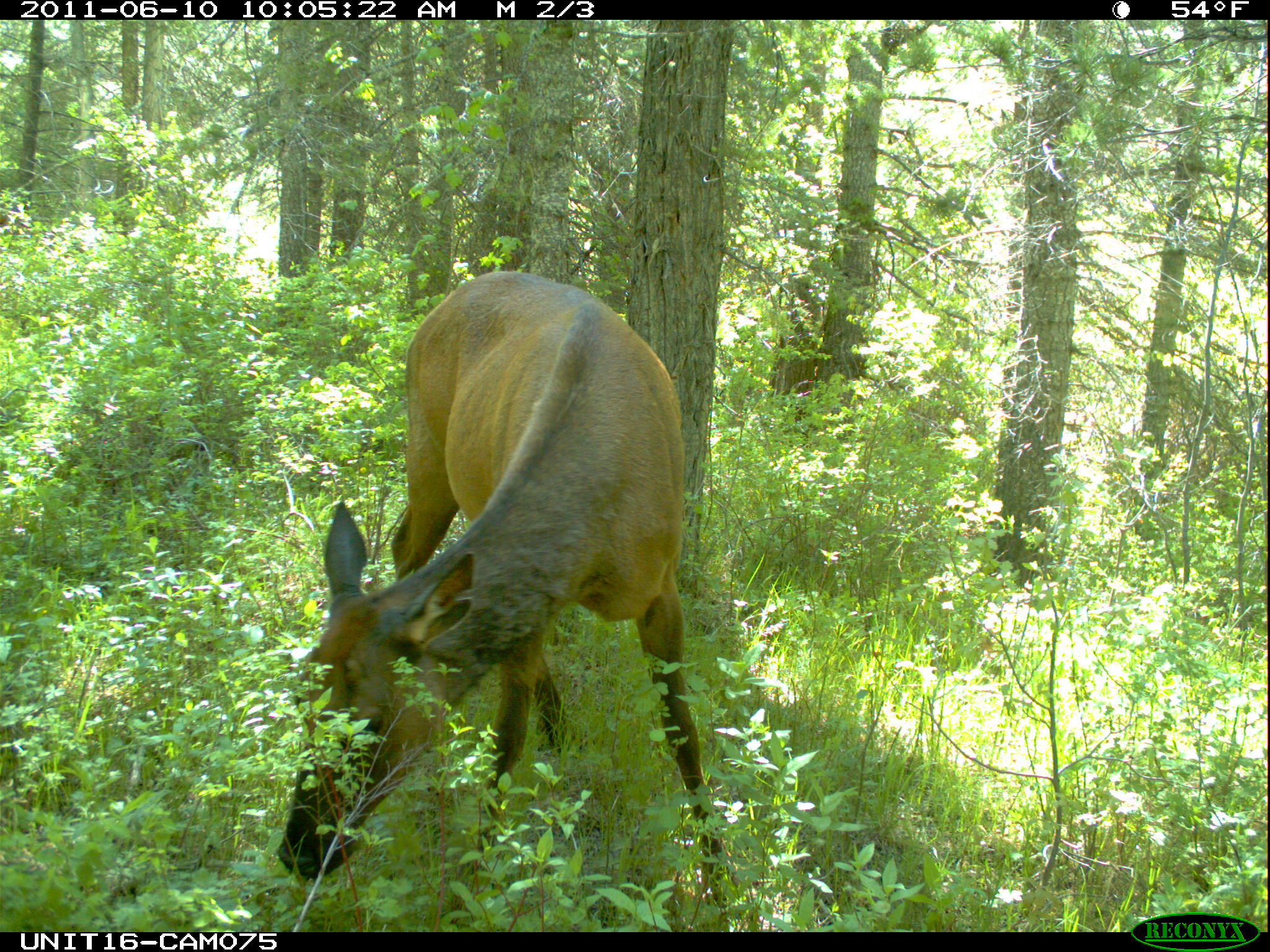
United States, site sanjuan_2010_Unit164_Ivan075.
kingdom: Animalia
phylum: Chordata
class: Mammalia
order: Artiodactyla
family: Cervidae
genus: Cervus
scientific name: Cervus elaphus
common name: red deer